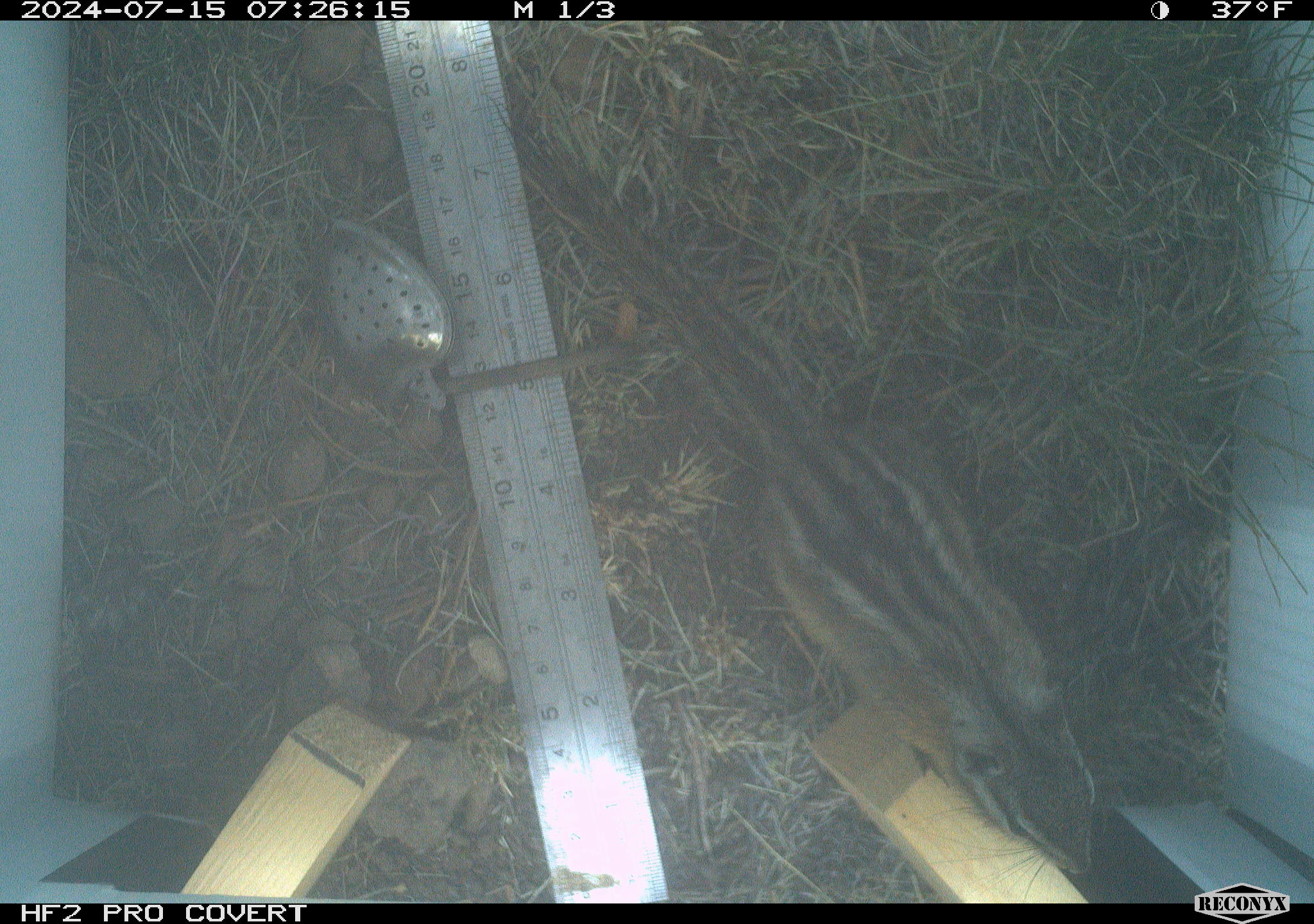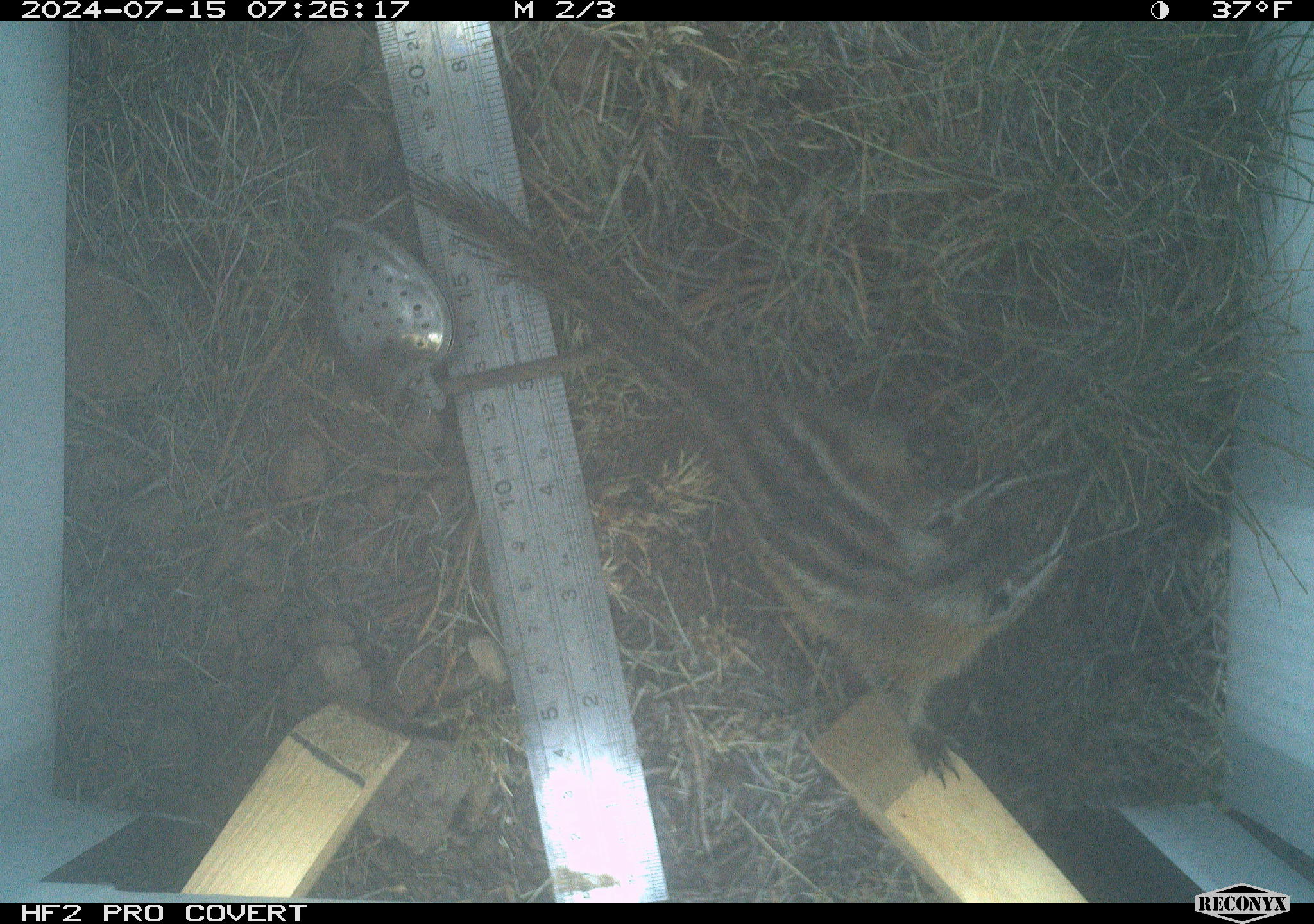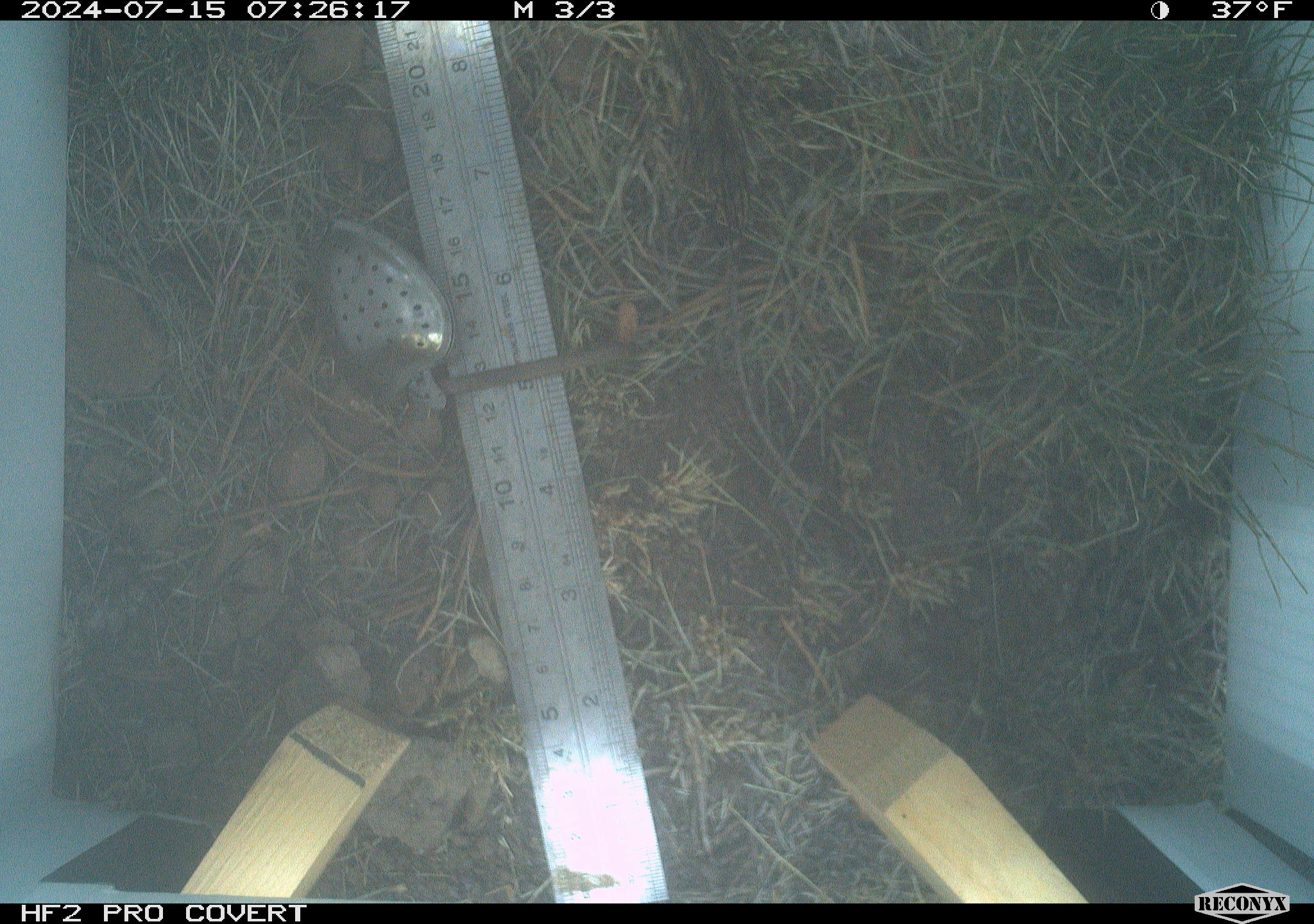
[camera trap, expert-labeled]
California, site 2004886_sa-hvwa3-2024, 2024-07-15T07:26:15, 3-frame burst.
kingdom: Animalia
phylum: Chordata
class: Mammalia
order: Rodentia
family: Sciuridae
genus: Neotamias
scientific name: Neotamias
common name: western chipmunks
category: neotamias species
Neotamias species (western chipmunks) (Neotamias).